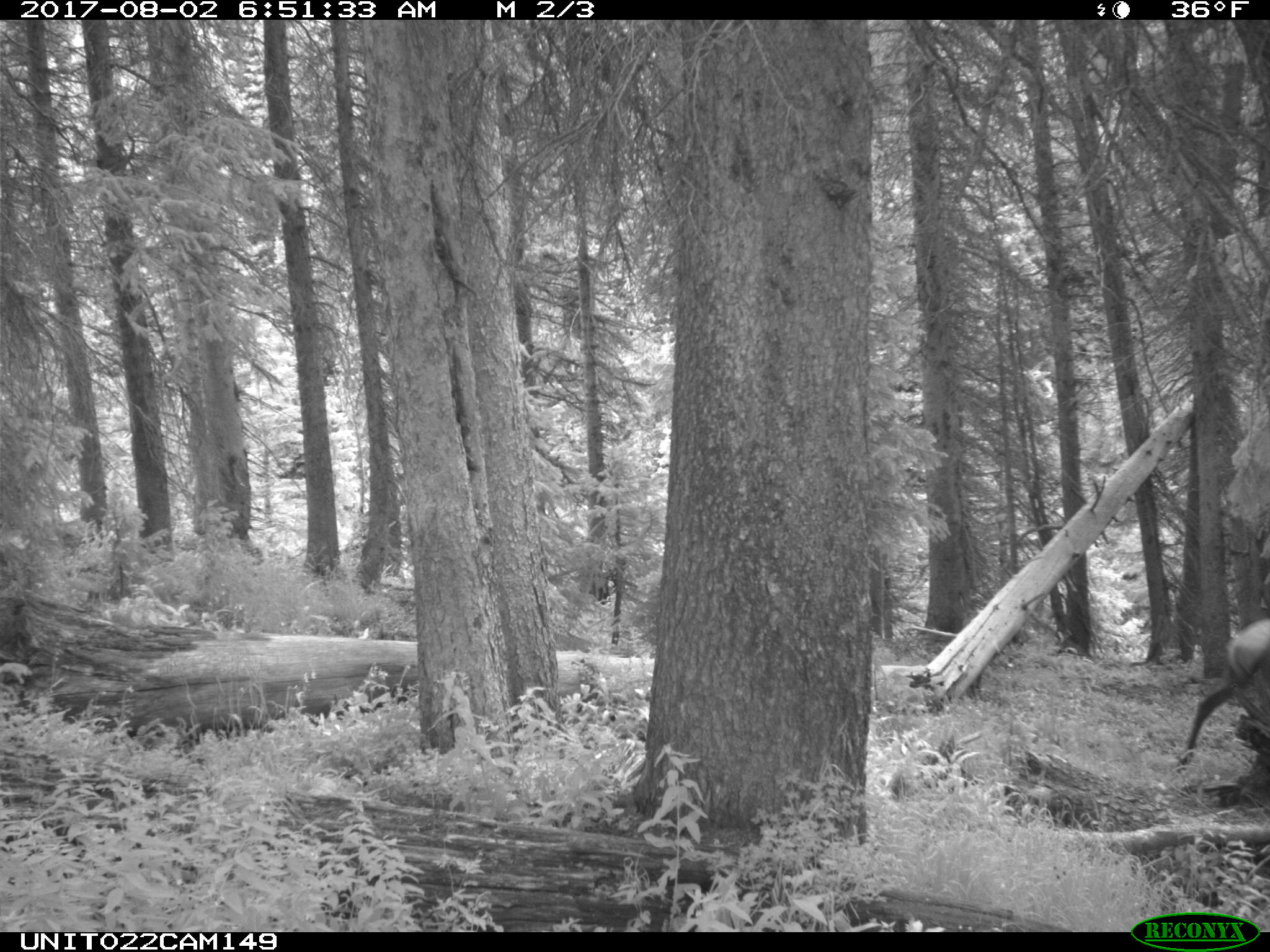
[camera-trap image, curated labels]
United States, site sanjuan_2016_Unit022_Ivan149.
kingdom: Animalia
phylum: Chordata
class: Mammalia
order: Artiodactyla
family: Cervidae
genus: Cervus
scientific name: Cervus elaphus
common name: red deer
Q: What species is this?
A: Cervus elaphus (red deer).